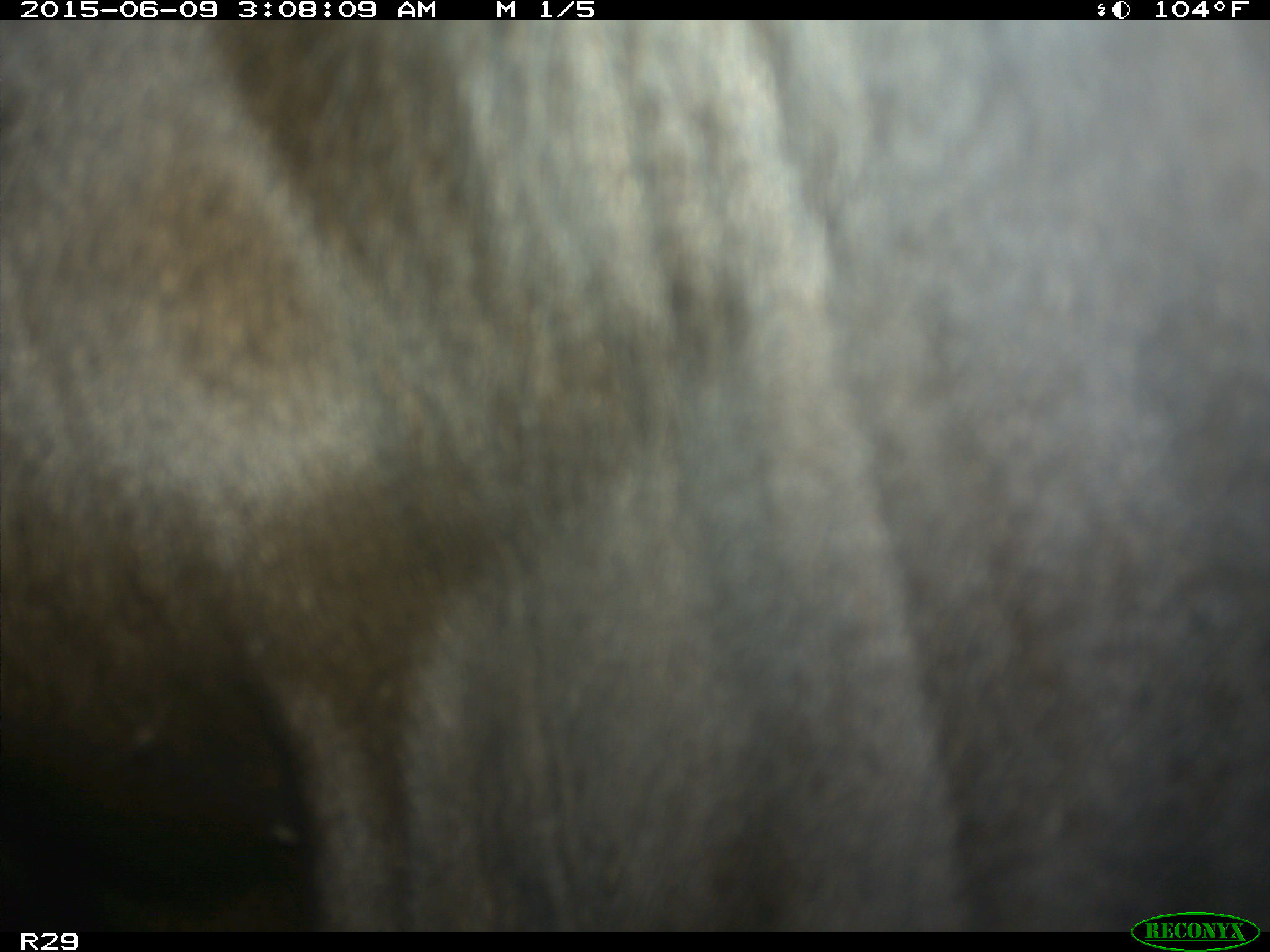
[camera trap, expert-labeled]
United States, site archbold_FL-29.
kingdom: Animalia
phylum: Chordata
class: Mammalia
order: Artiodactyla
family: Bovidae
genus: Bos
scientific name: Bos taurus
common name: domestic cow